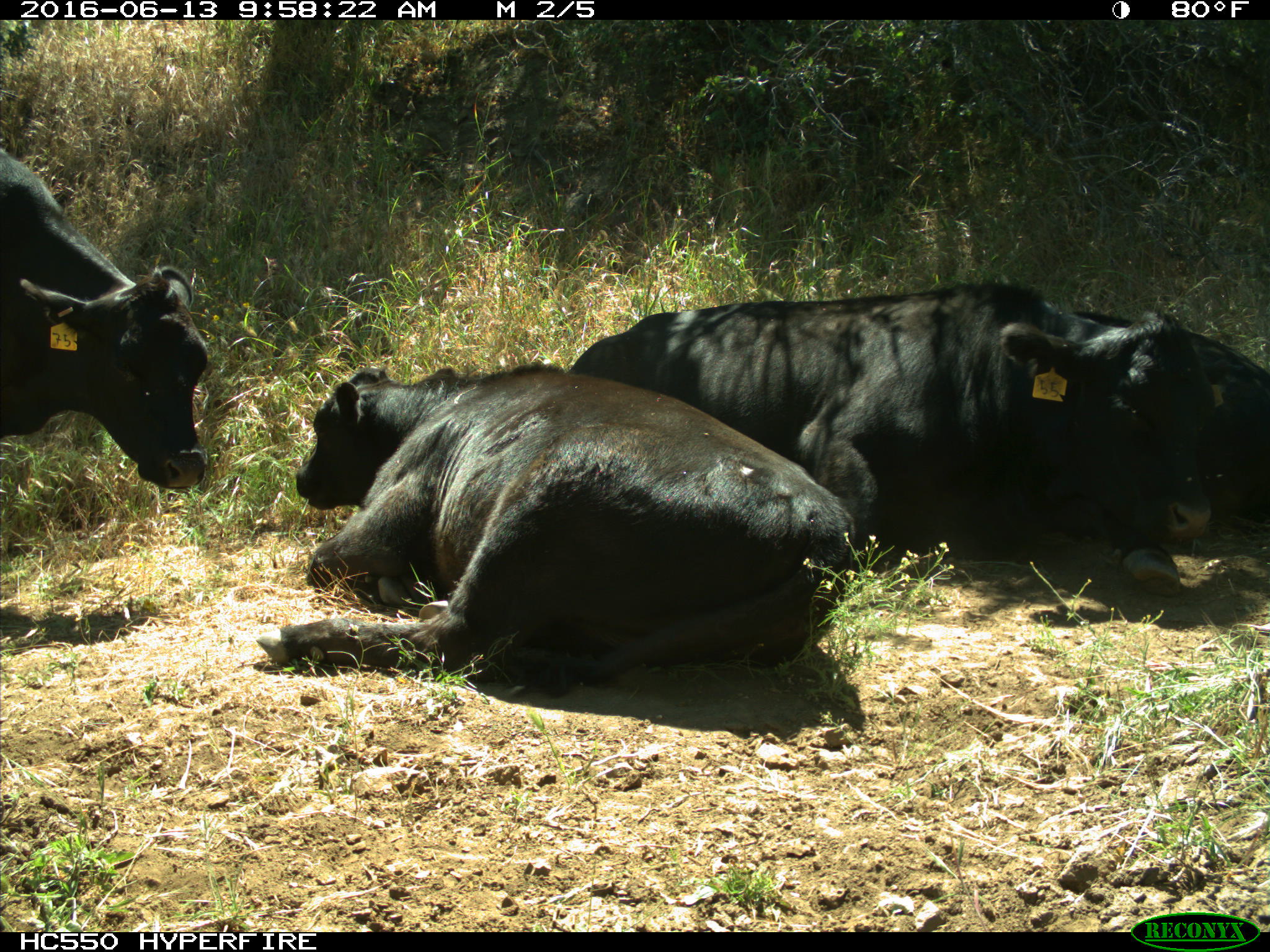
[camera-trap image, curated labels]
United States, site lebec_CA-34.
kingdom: Animalia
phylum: Chordata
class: Mammalia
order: Artiodactyla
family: Bovidae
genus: Bos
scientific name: Bos taurus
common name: domestic cow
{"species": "Bos taurus (domestic cow)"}